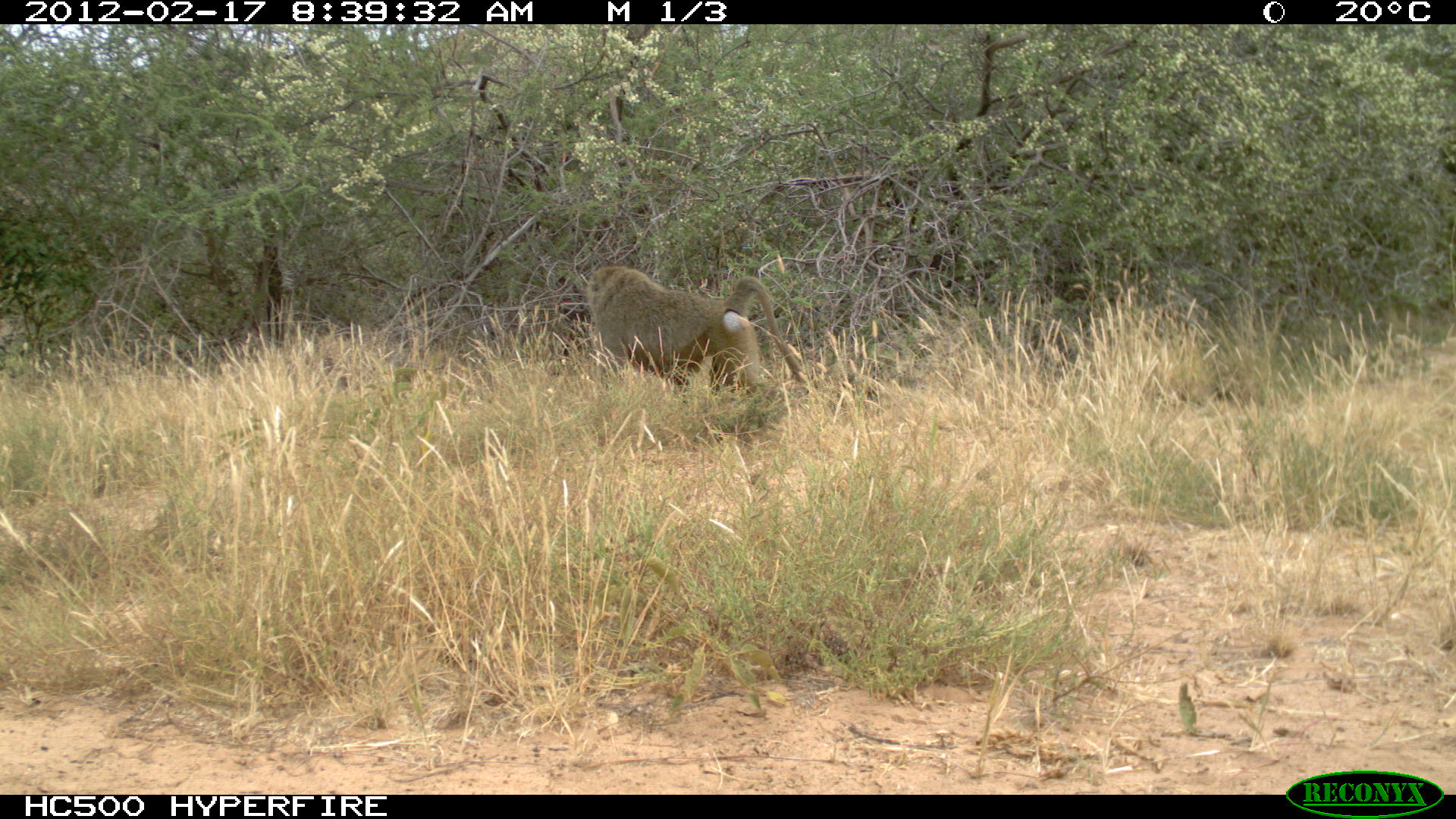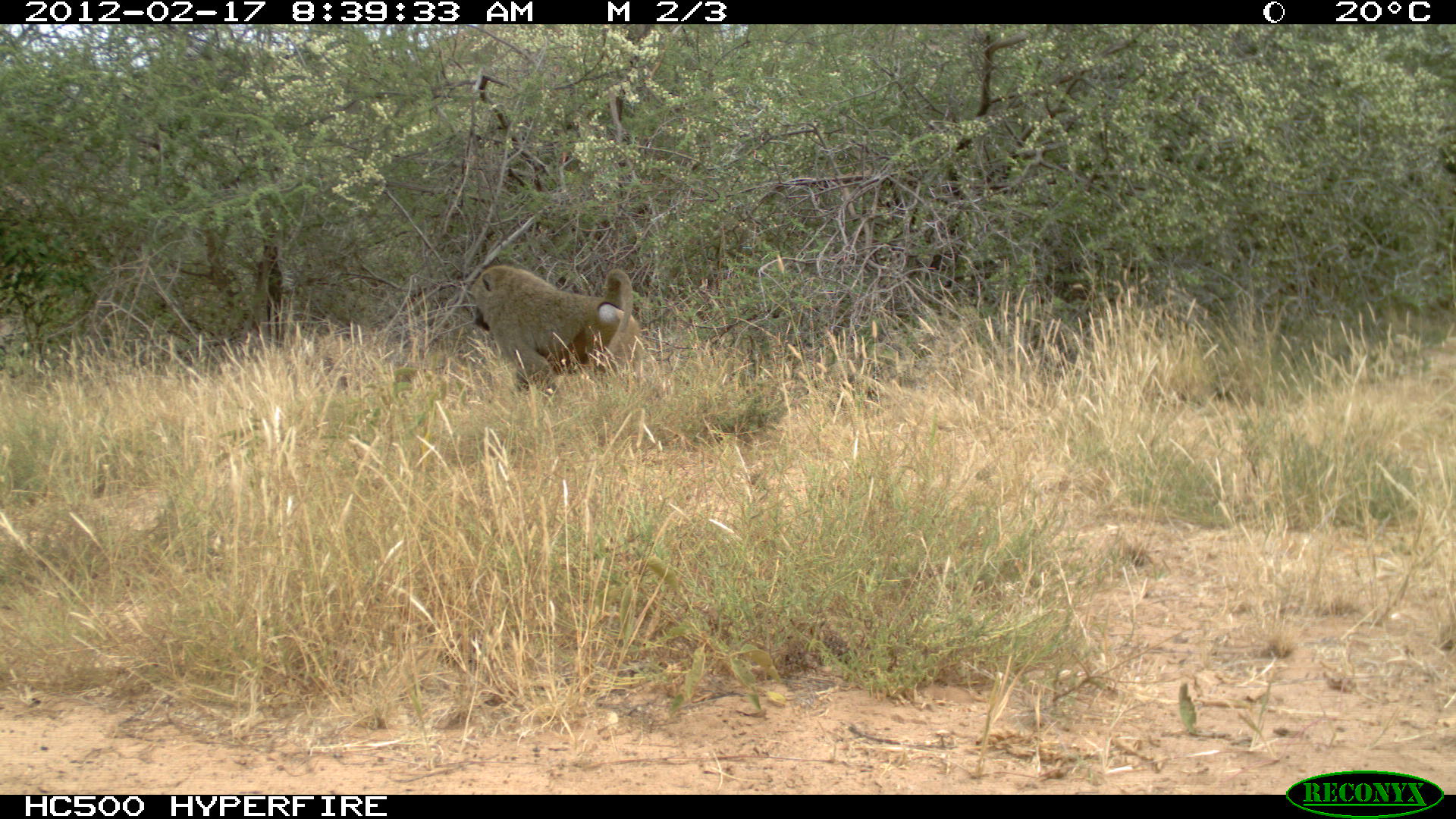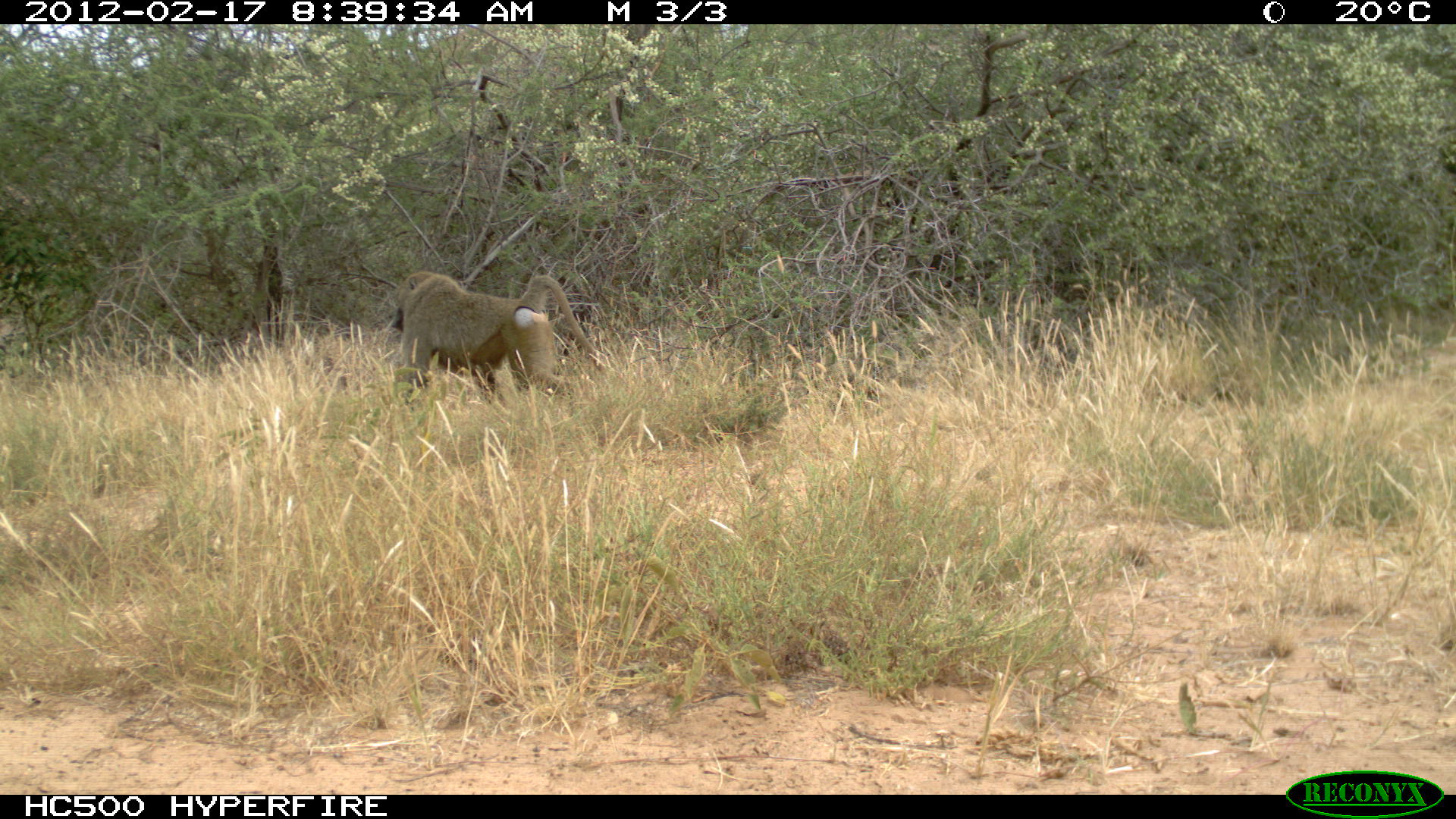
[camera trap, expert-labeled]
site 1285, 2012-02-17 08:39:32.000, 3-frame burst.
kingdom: Animalia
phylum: Chordata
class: Mammalia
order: Primates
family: Cercopithecidae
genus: Papio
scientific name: Papio anubis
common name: olive baboon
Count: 1.